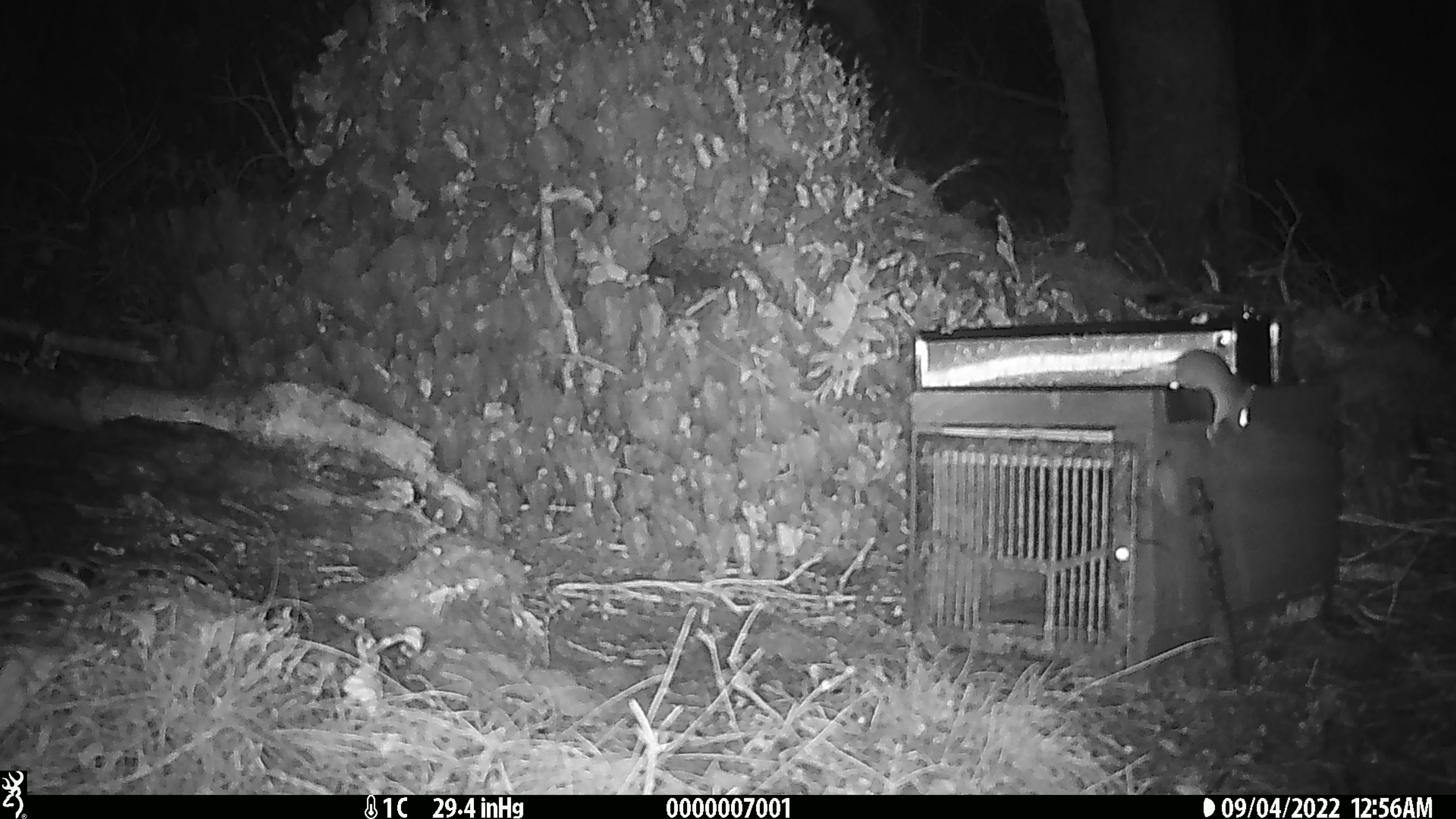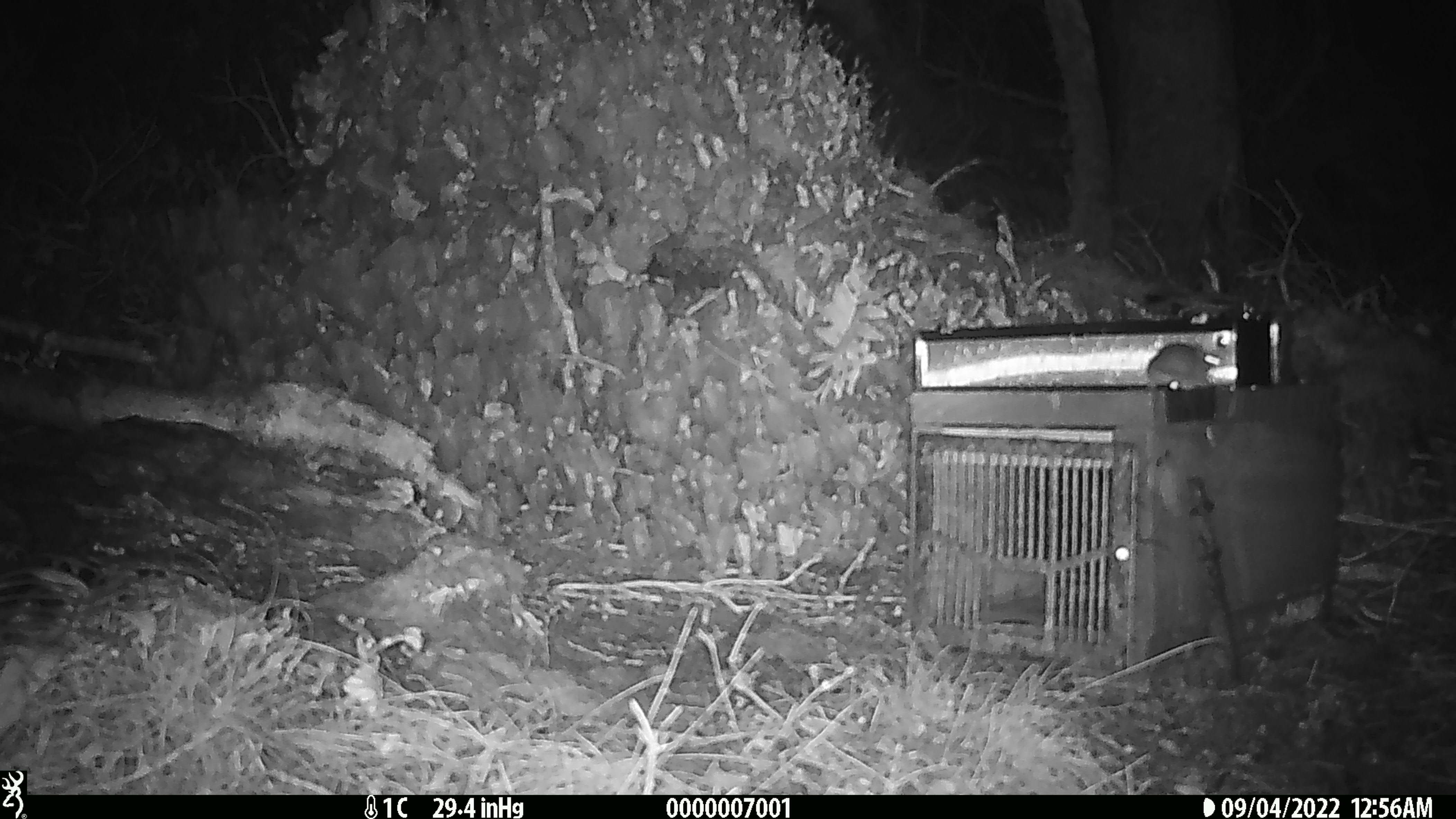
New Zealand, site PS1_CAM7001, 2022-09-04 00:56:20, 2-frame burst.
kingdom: Animalia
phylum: Chordata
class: Mammalia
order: Rodentia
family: Muridae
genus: Mus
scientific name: Mus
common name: mouse